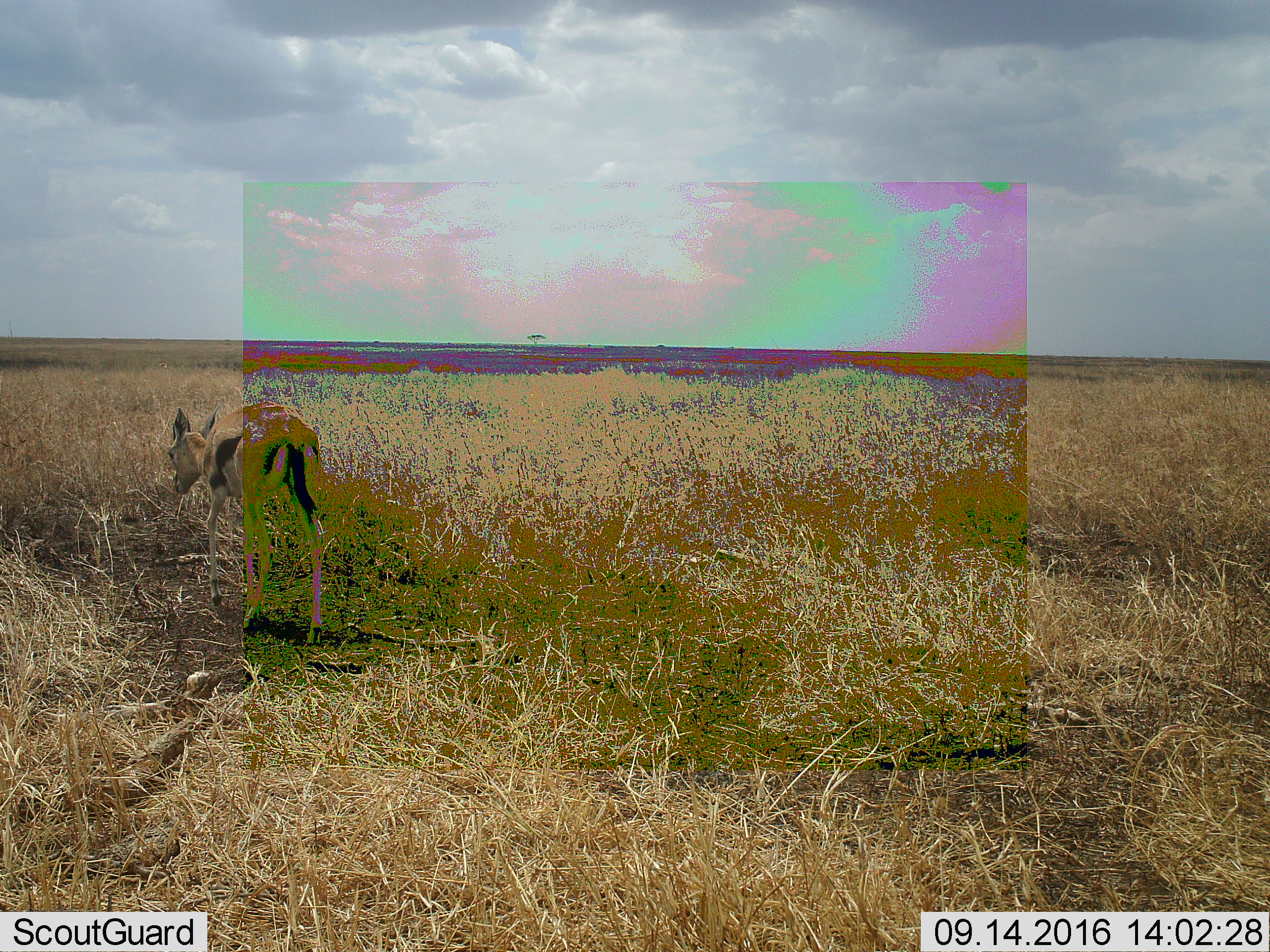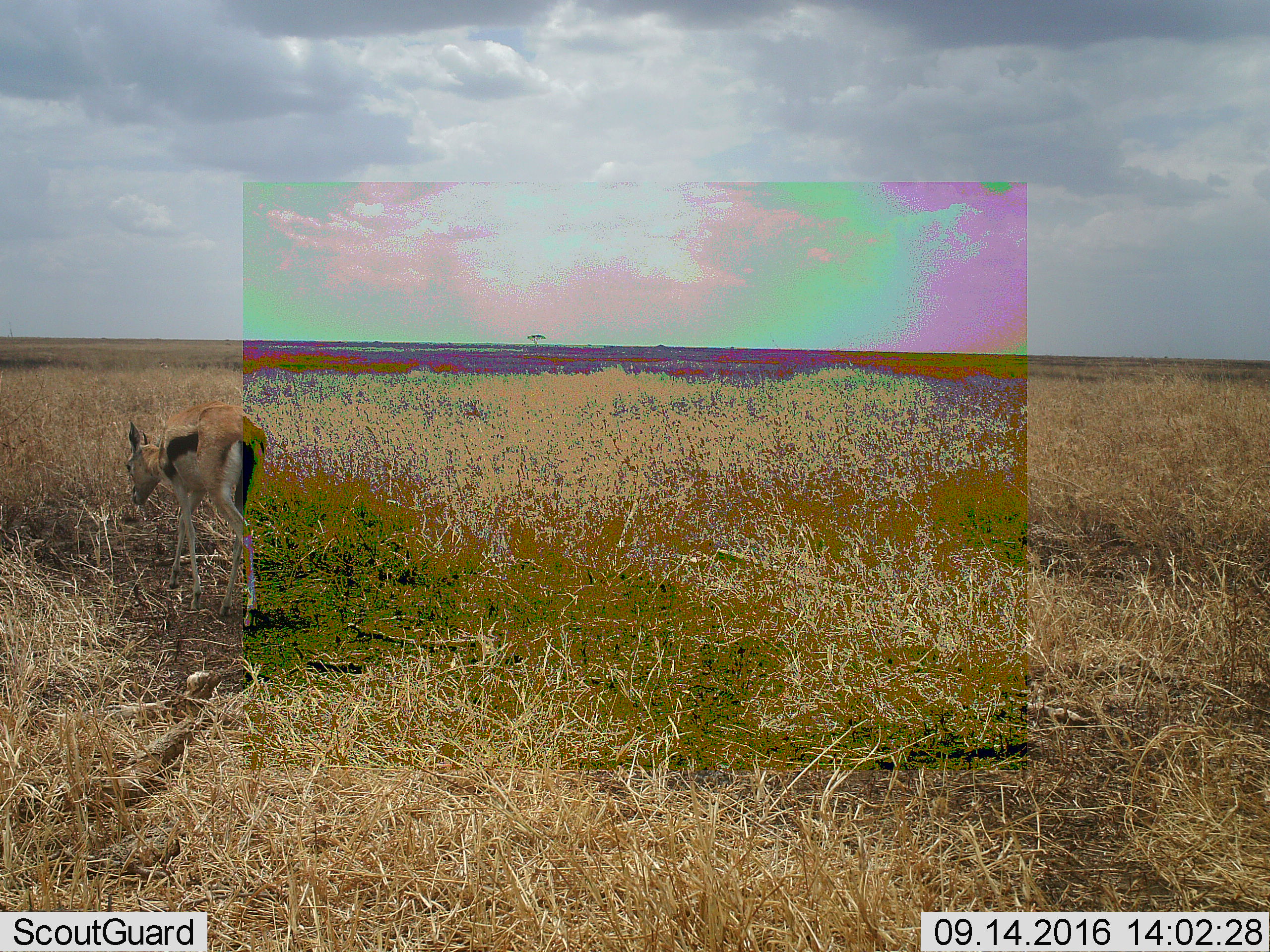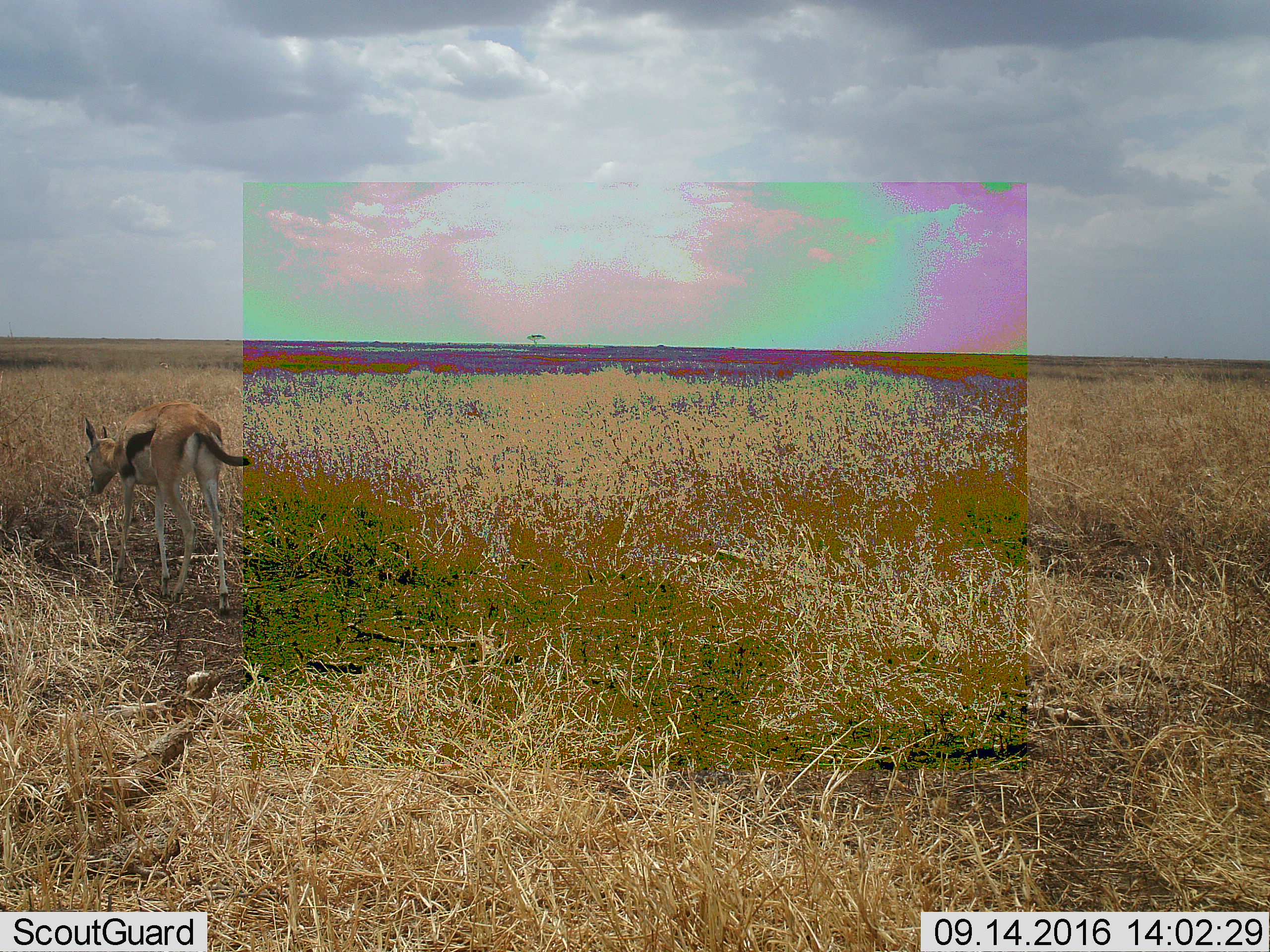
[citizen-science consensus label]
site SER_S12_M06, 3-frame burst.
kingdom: Animalia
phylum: Chordata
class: Mammalia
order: Artiodactyla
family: Bovidae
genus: Eudorcas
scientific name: Eudorcas thomsonii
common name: thomson's gazelle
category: gazellethomsons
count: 1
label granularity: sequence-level